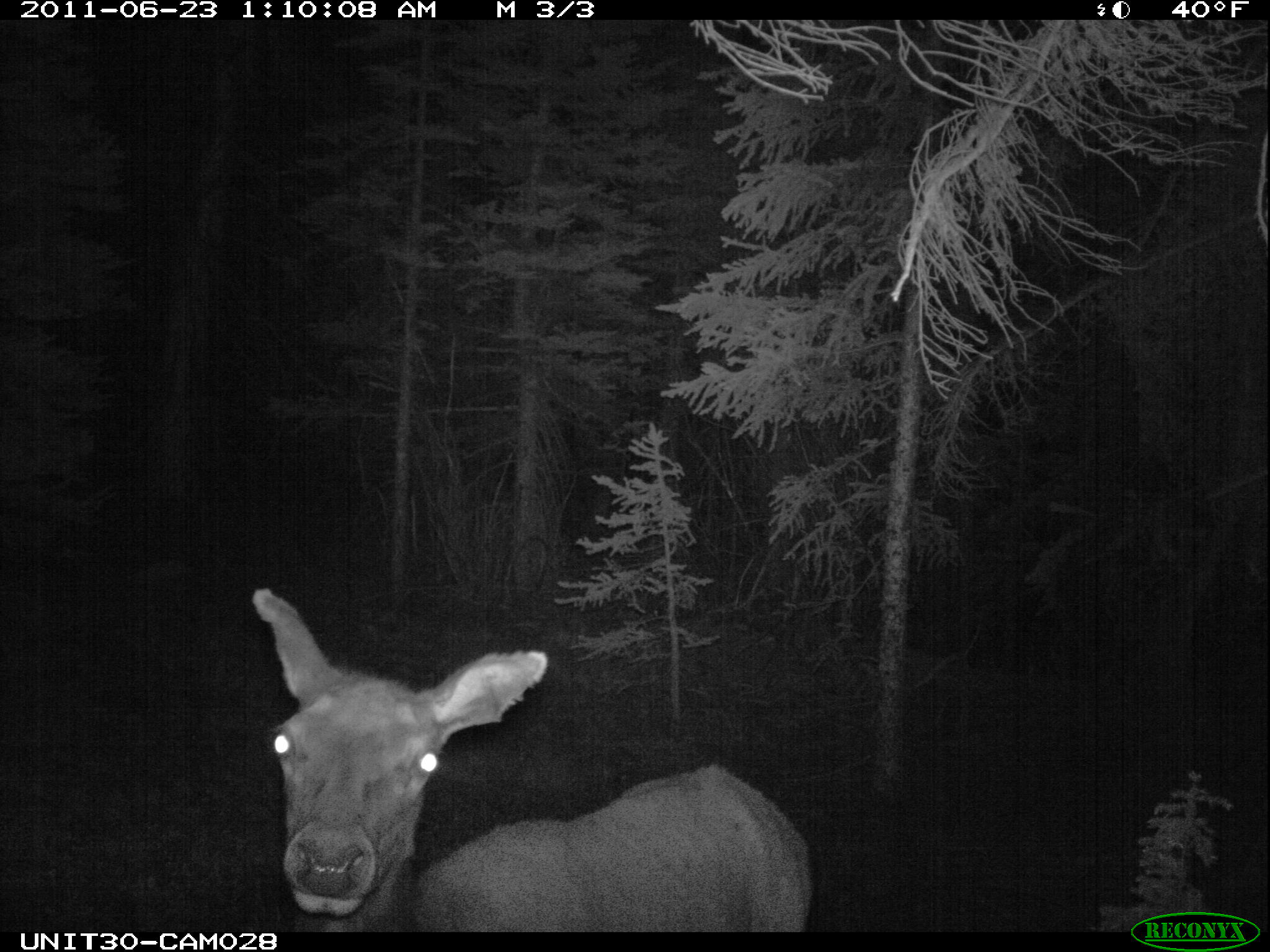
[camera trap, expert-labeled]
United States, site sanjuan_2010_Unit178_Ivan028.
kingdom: Animalia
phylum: Chordata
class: Mammalia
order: Artiodactyla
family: Cervidae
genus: Cervus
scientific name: Cervus elaphus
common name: red deer